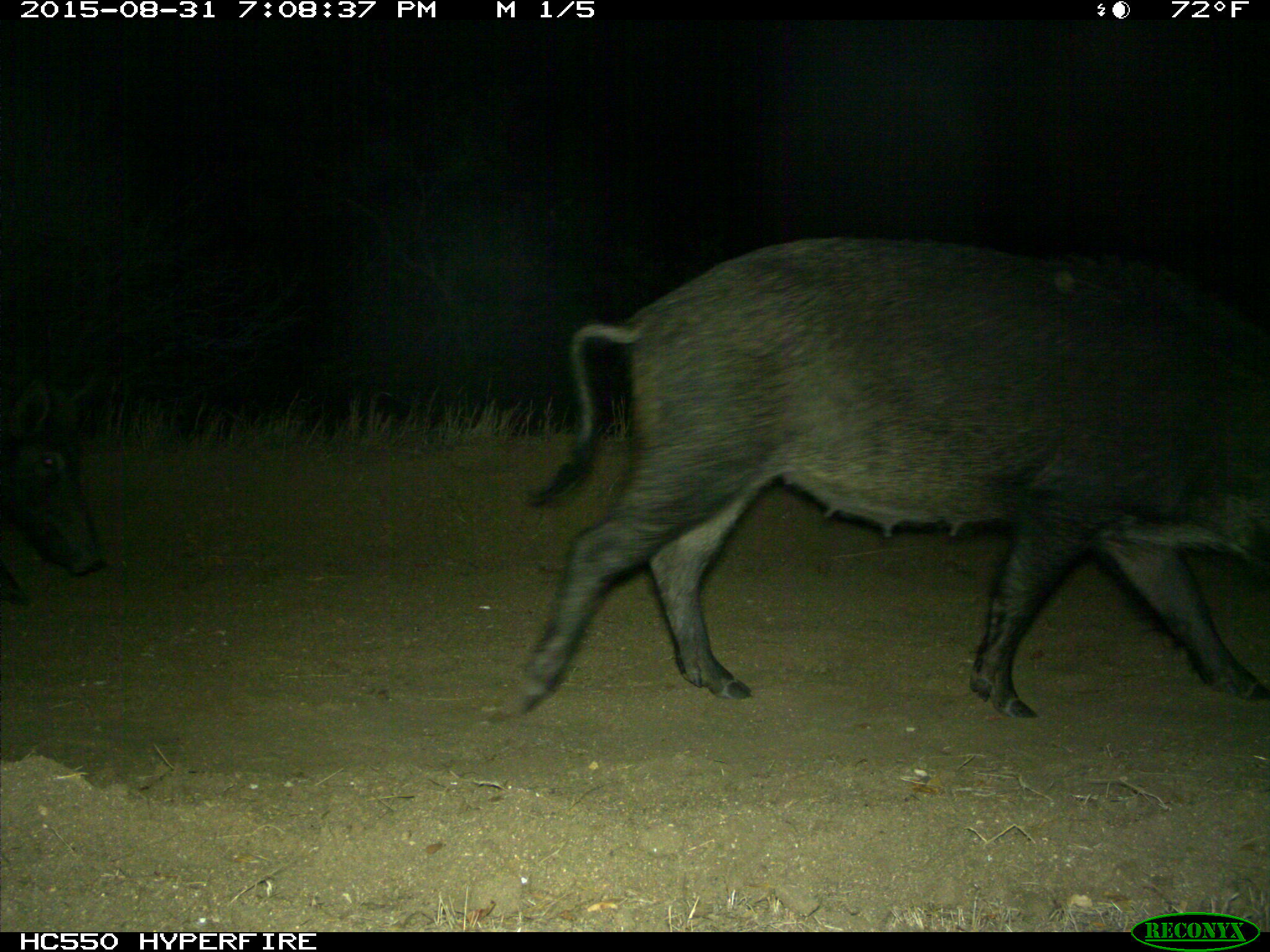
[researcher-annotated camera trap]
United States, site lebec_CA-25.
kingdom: Animalia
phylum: Chordata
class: Mammalia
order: Artiodactyla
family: Suidae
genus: Sus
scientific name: Sus scrofa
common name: wild boar